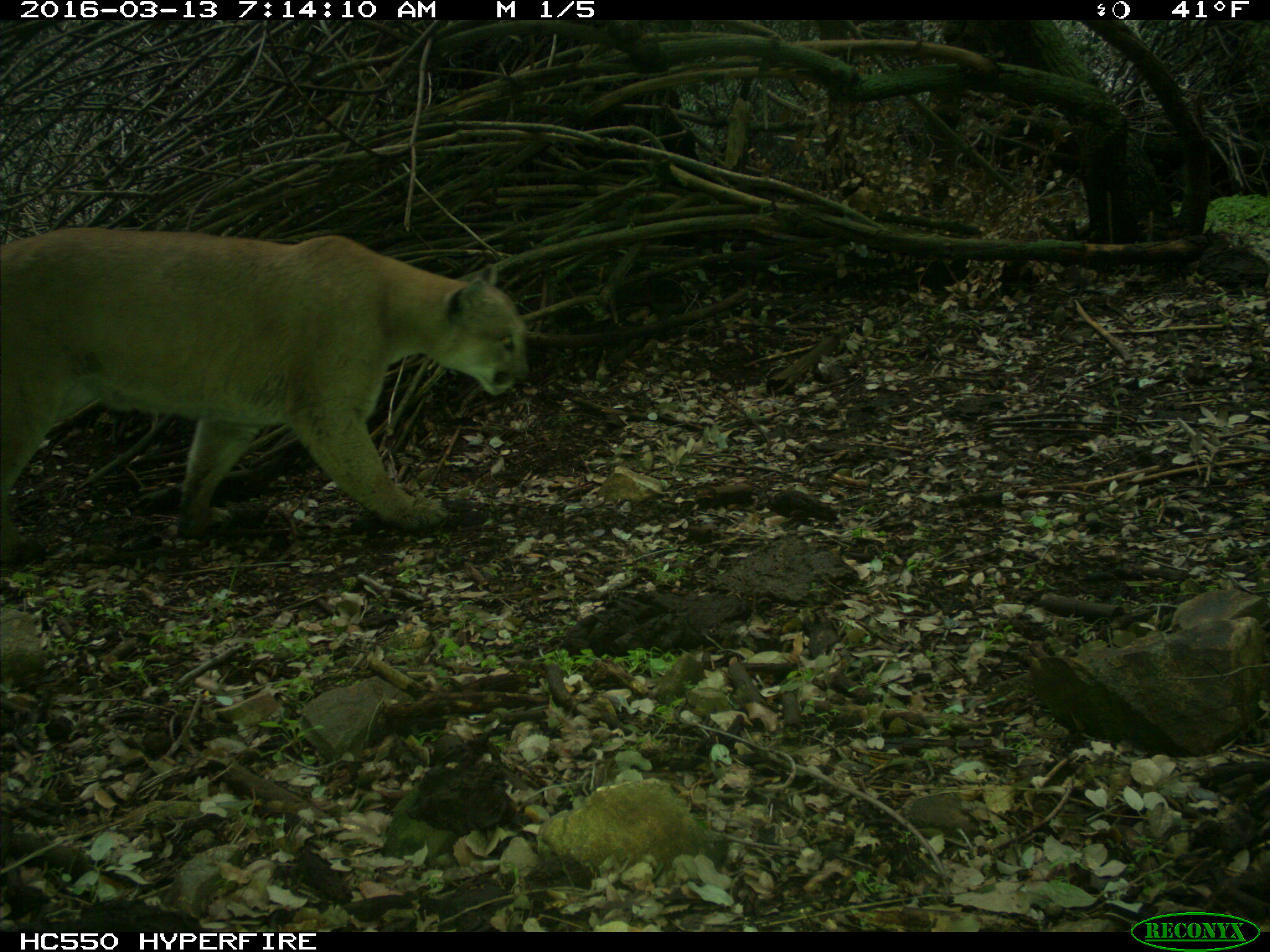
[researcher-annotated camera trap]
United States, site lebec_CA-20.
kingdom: Animalia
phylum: Chordata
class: Mammalia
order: Carnivora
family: Felidae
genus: Puma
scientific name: Puma concolor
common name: mountain lion